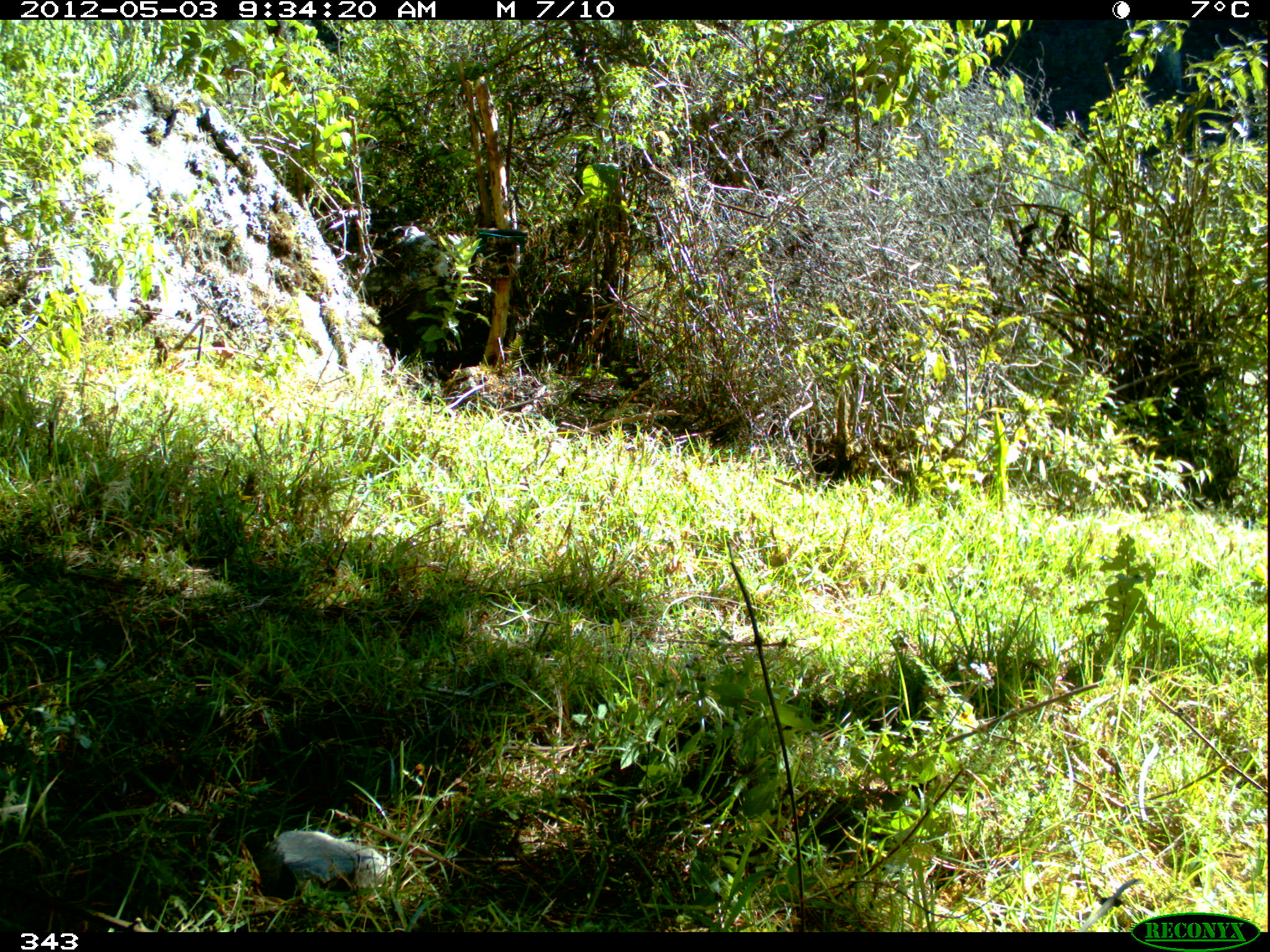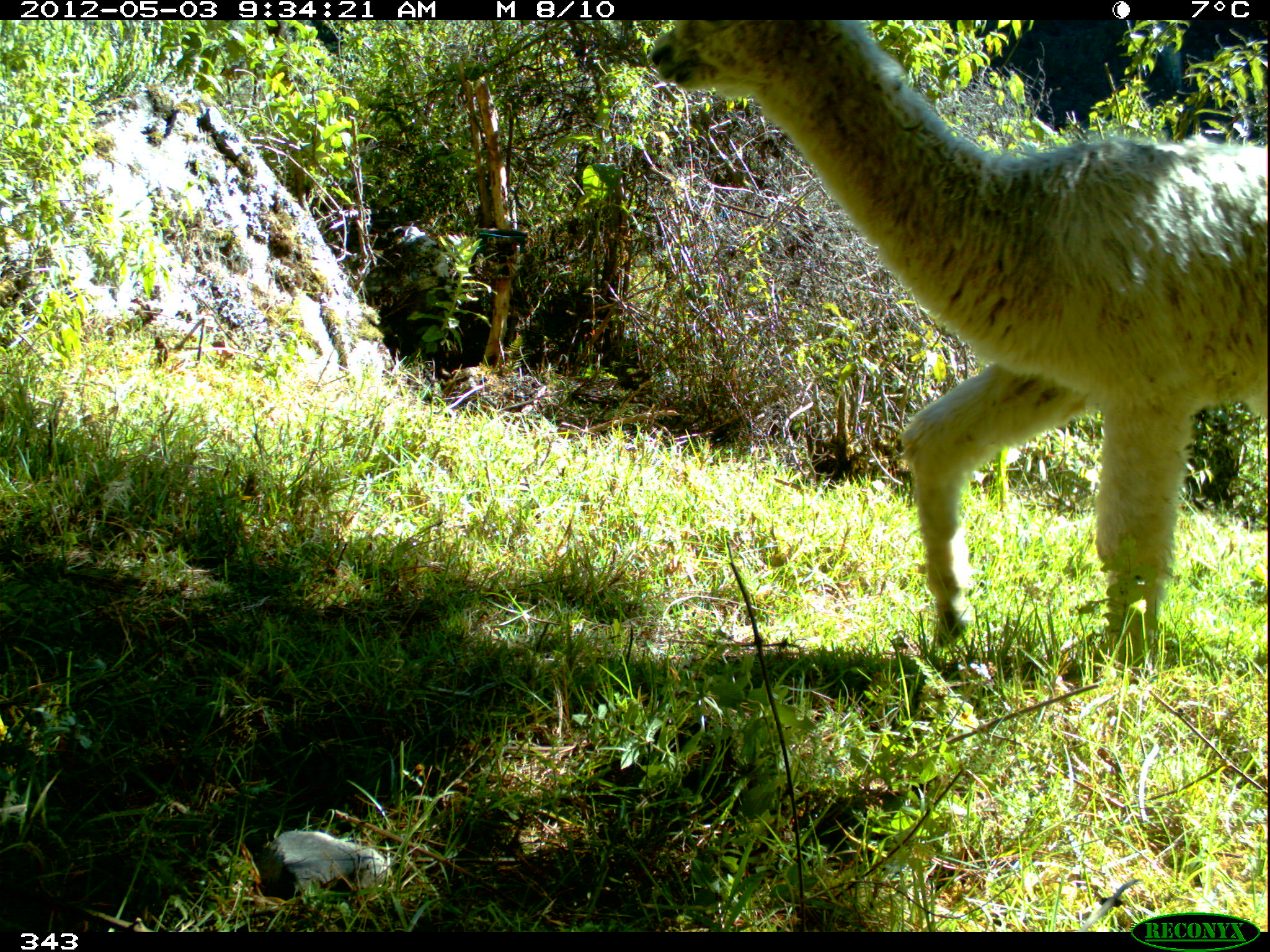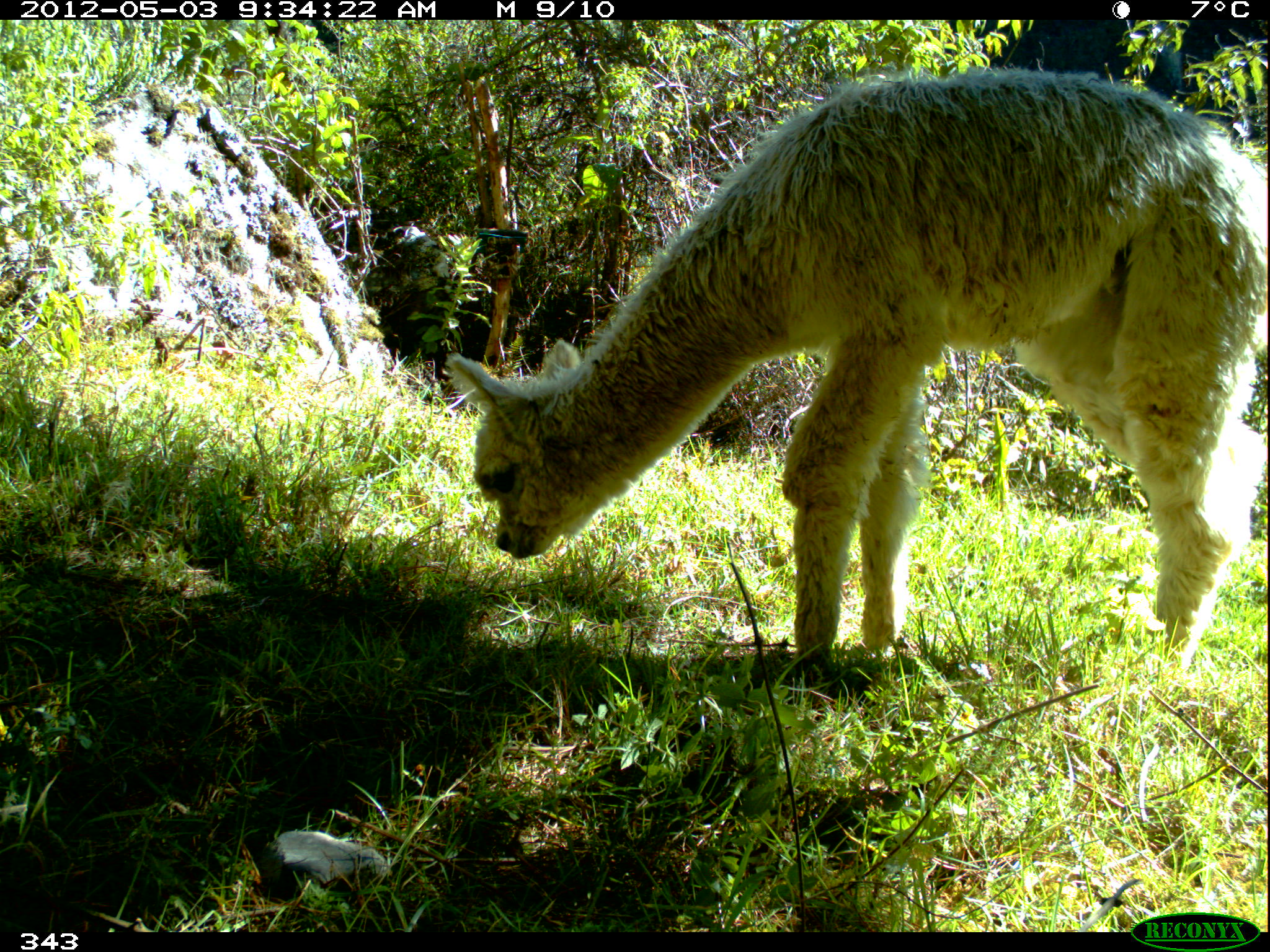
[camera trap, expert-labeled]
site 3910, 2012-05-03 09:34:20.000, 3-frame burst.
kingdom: Animalia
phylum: Chordata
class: Mammalia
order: Artiodactyla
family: Camelidae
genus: Vicugna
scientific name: Vicugna pacos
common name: alpaca